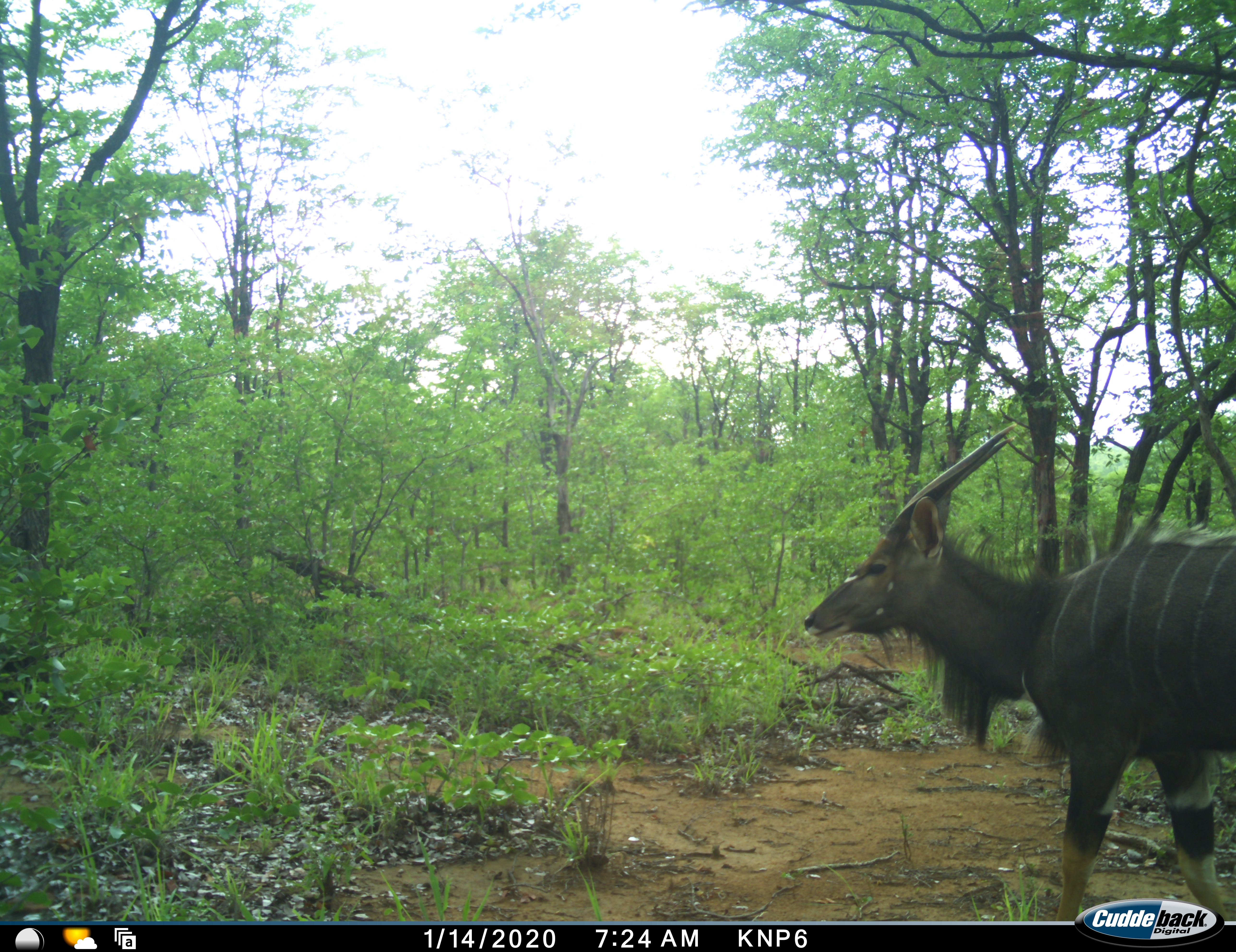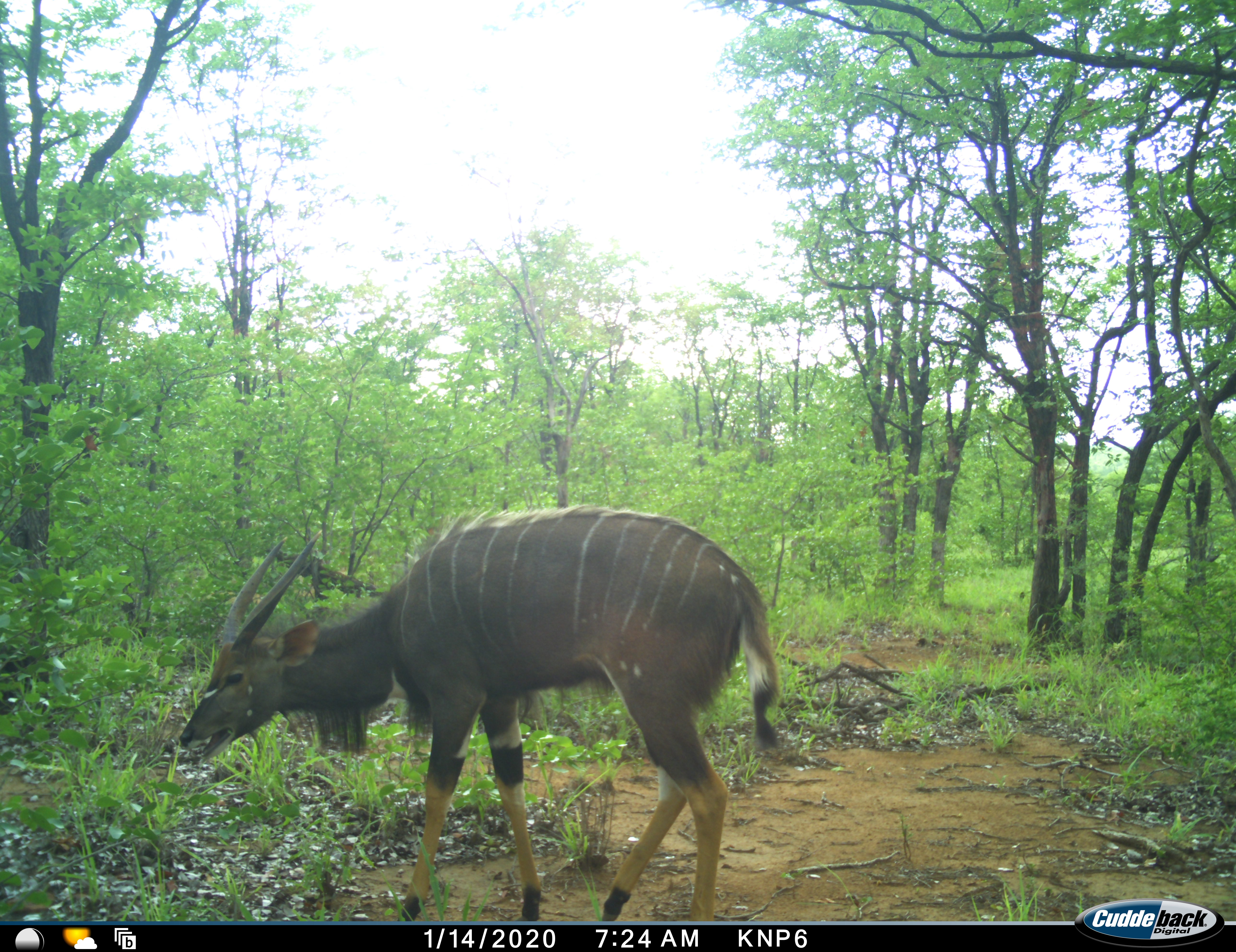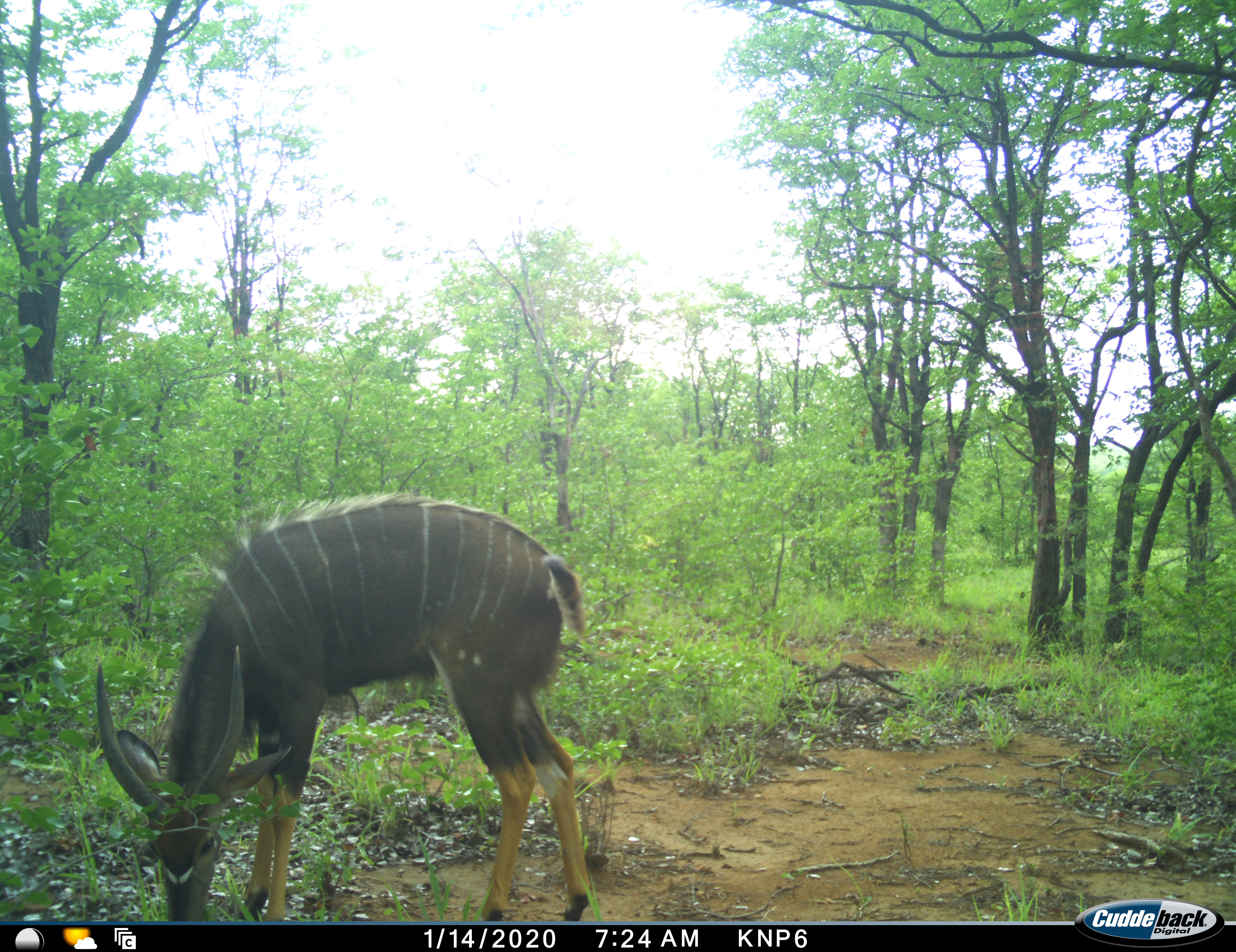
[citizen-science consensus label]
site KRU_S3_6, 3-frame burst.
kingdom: Animalia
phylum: Chordata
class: Mammalia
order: Artiodactyla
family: Bovidae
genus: Tragelaphus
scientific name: Tragelaphus angasii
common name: nyala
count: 1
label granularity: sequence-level